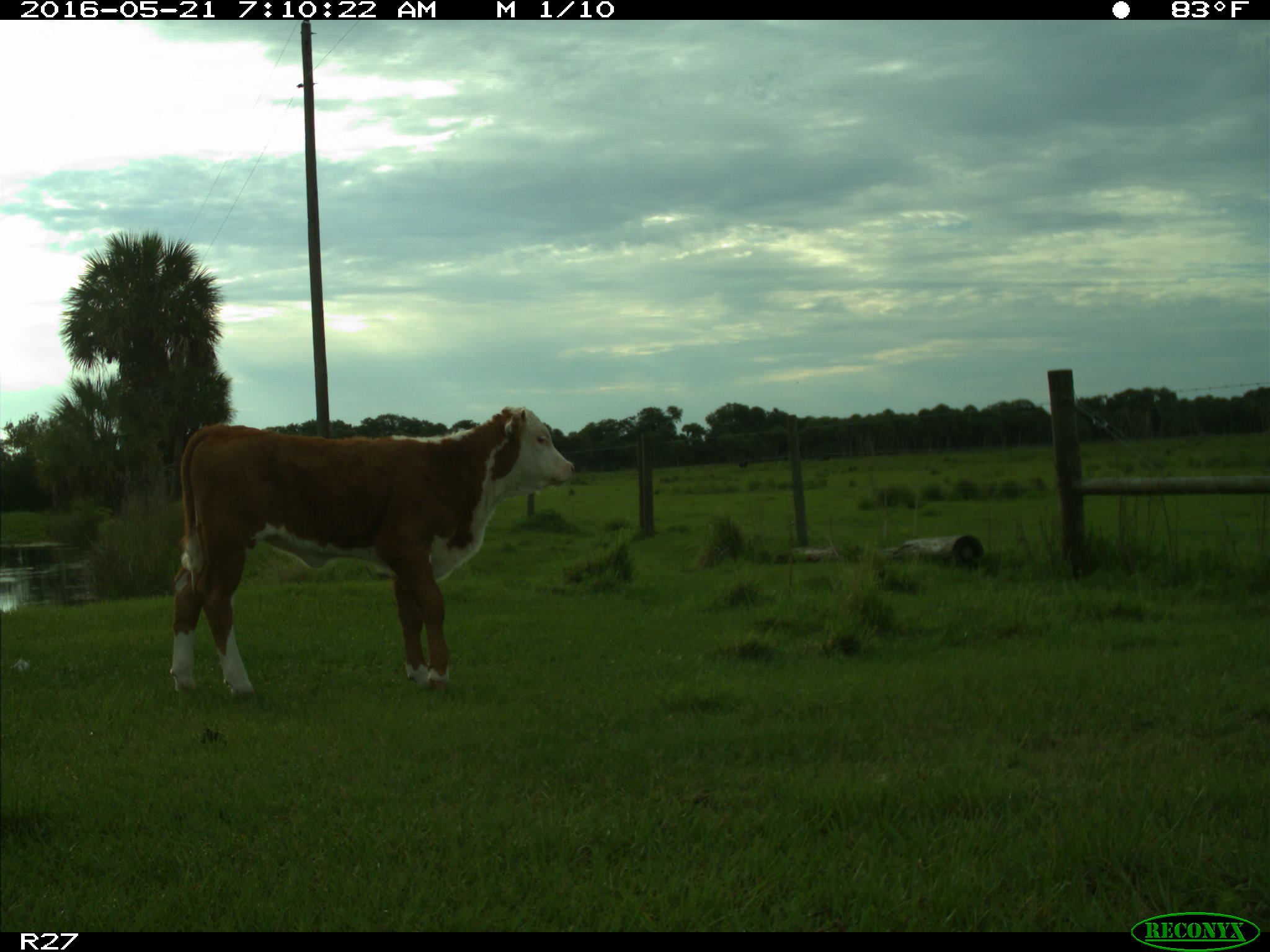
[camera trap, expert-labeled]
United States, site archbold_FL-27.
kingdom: Animalia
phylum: Chordata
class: Mammalia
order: Artiodactyla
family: Bovidae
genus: Bos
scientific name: Bos taurus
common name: domestic cow